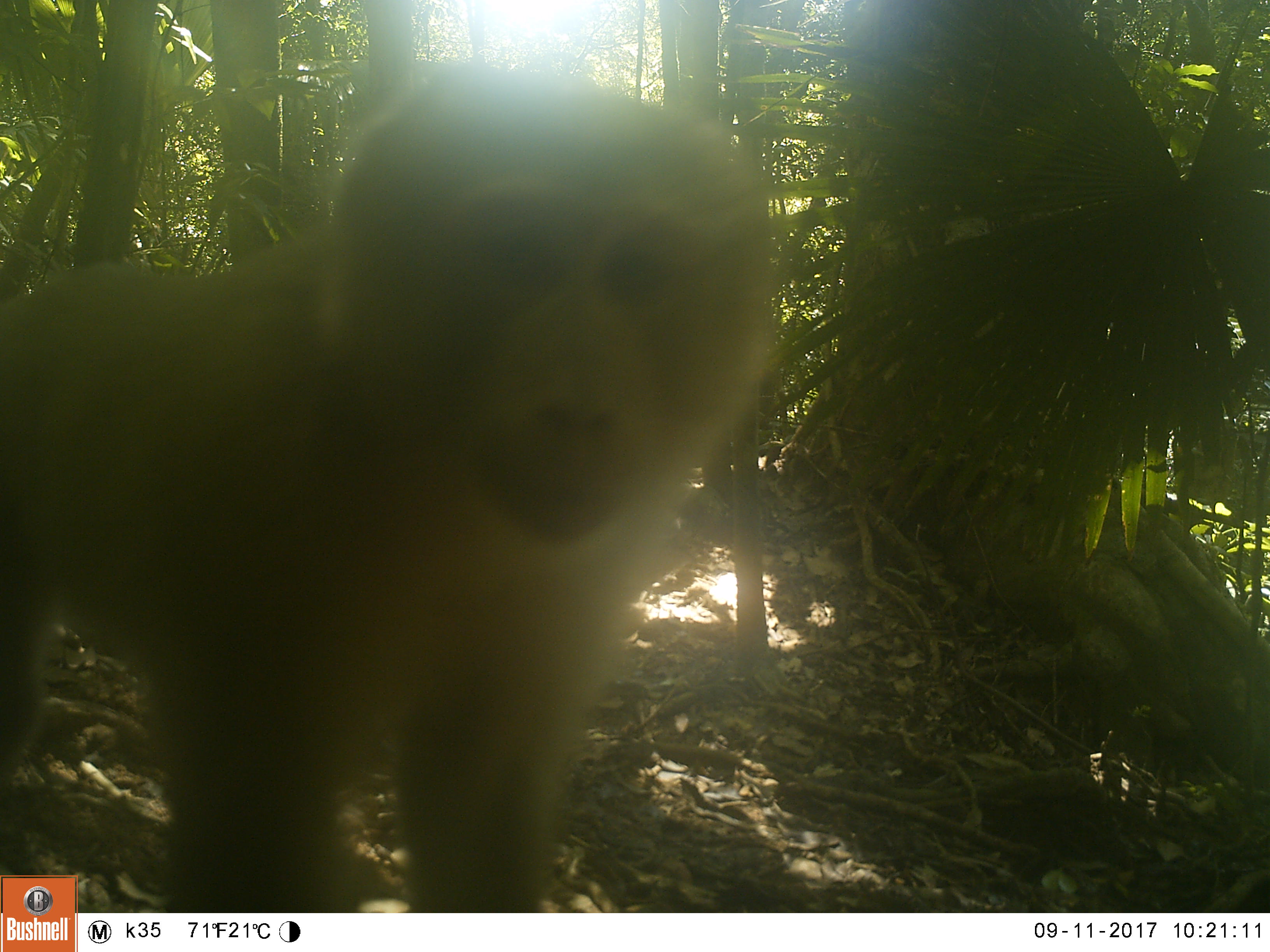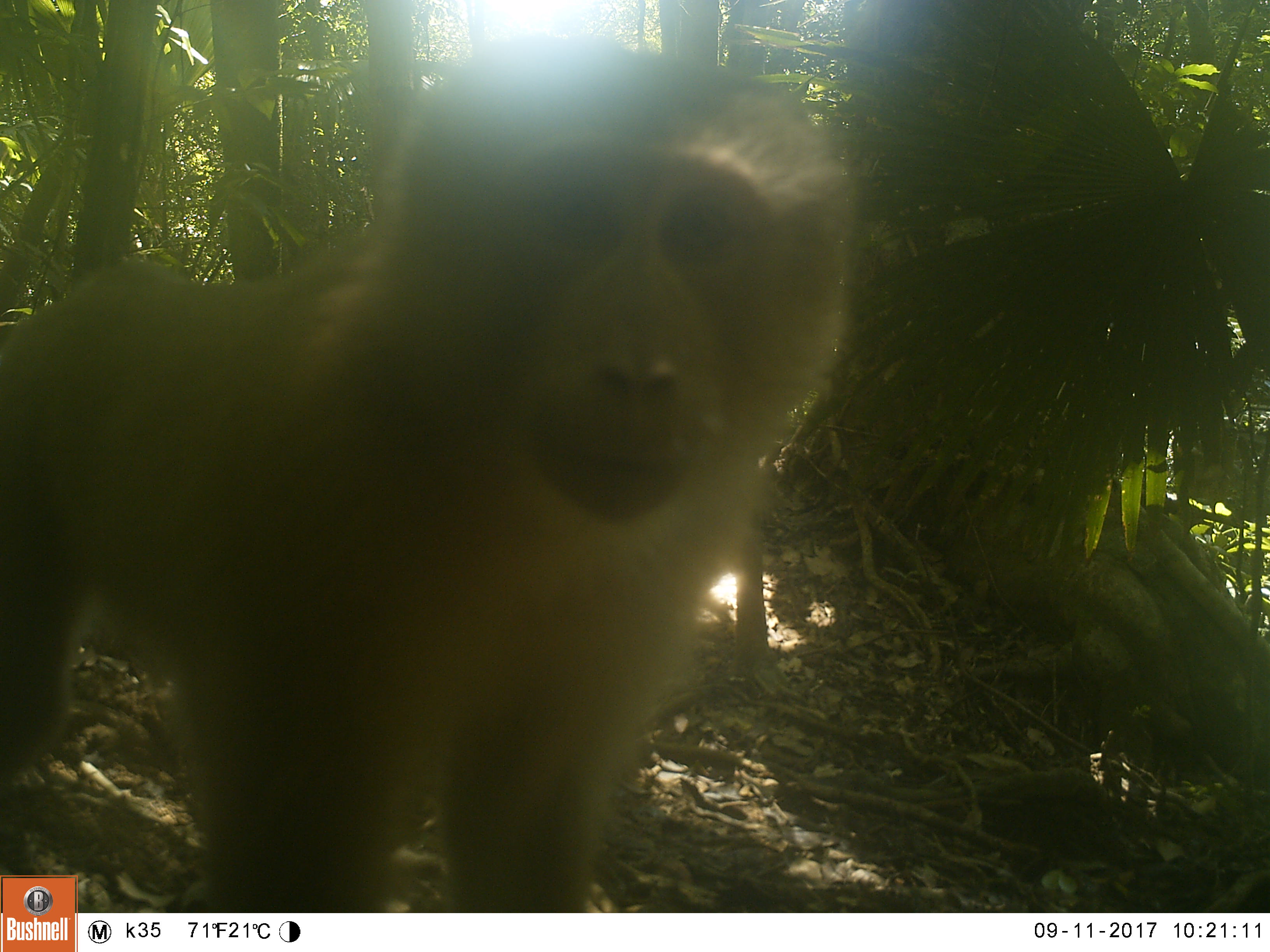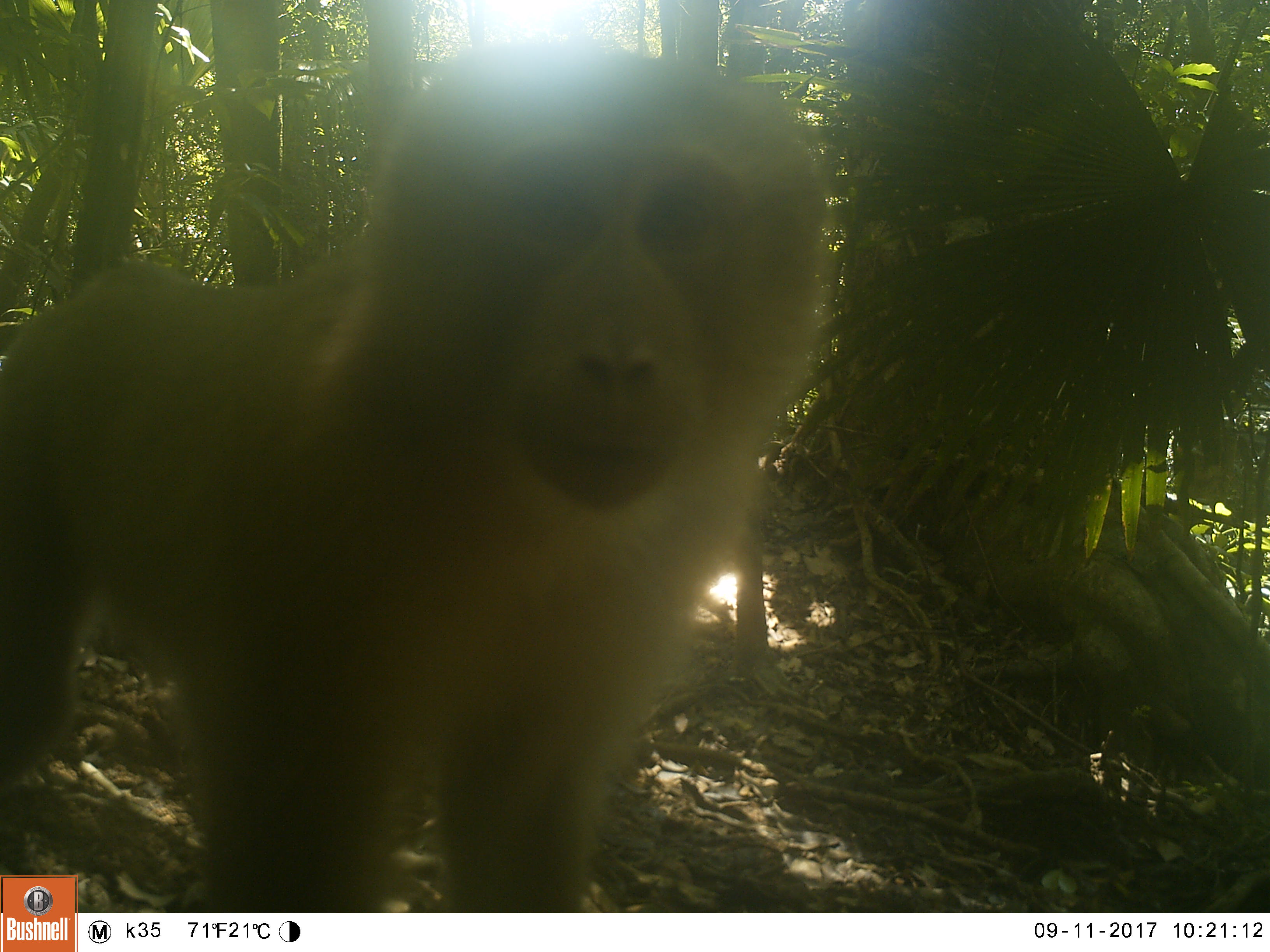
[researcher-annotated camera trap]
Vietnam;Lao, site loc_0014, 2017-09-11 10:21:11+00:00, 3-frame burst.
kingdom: Animalia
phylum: Chordata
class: Mammalia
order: Primates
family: Cercopithecidae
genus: Macaca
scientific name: Macaca nemestrina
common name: pig-tailed macaque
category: pig tailed macaque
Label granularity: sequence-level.